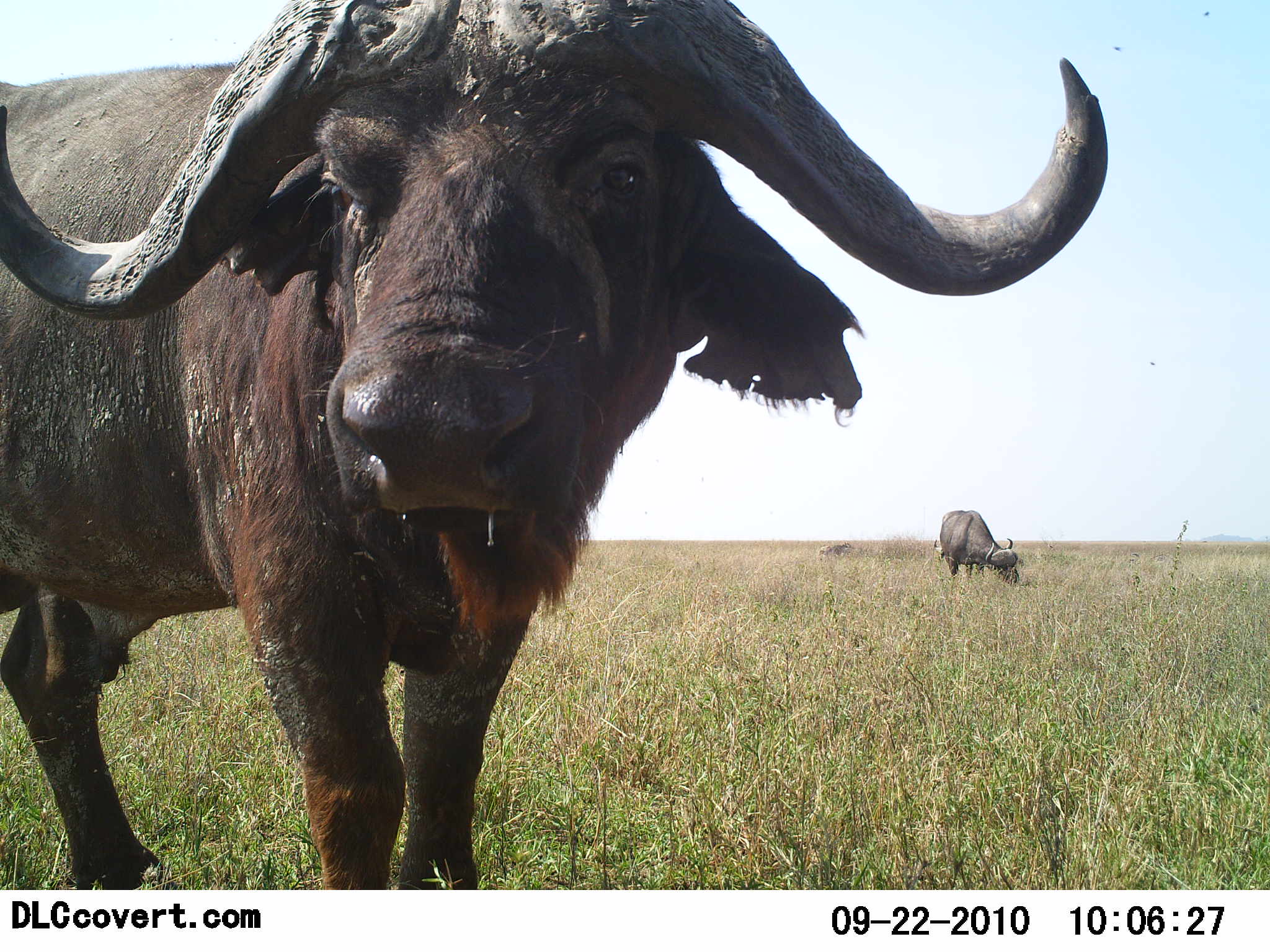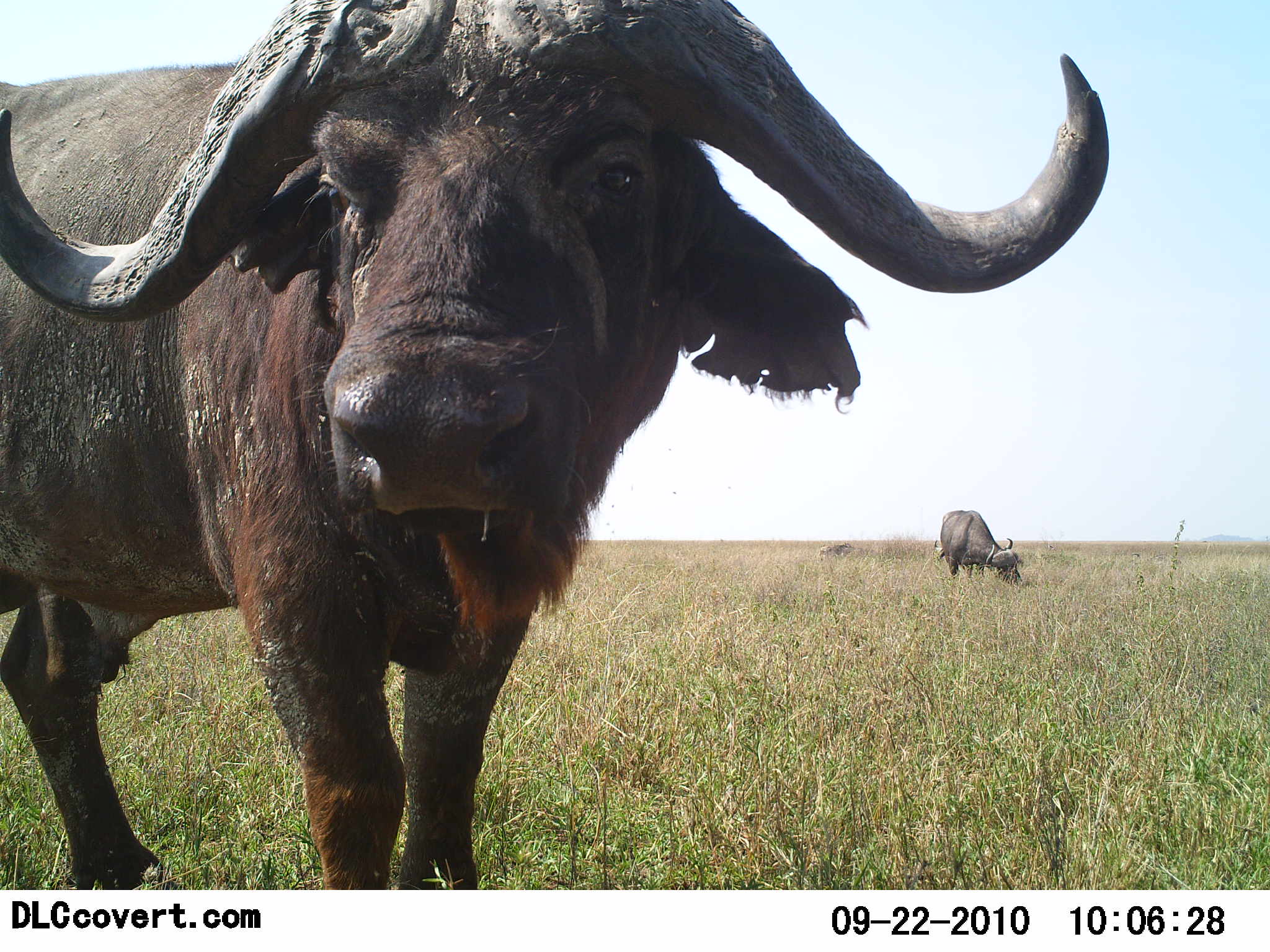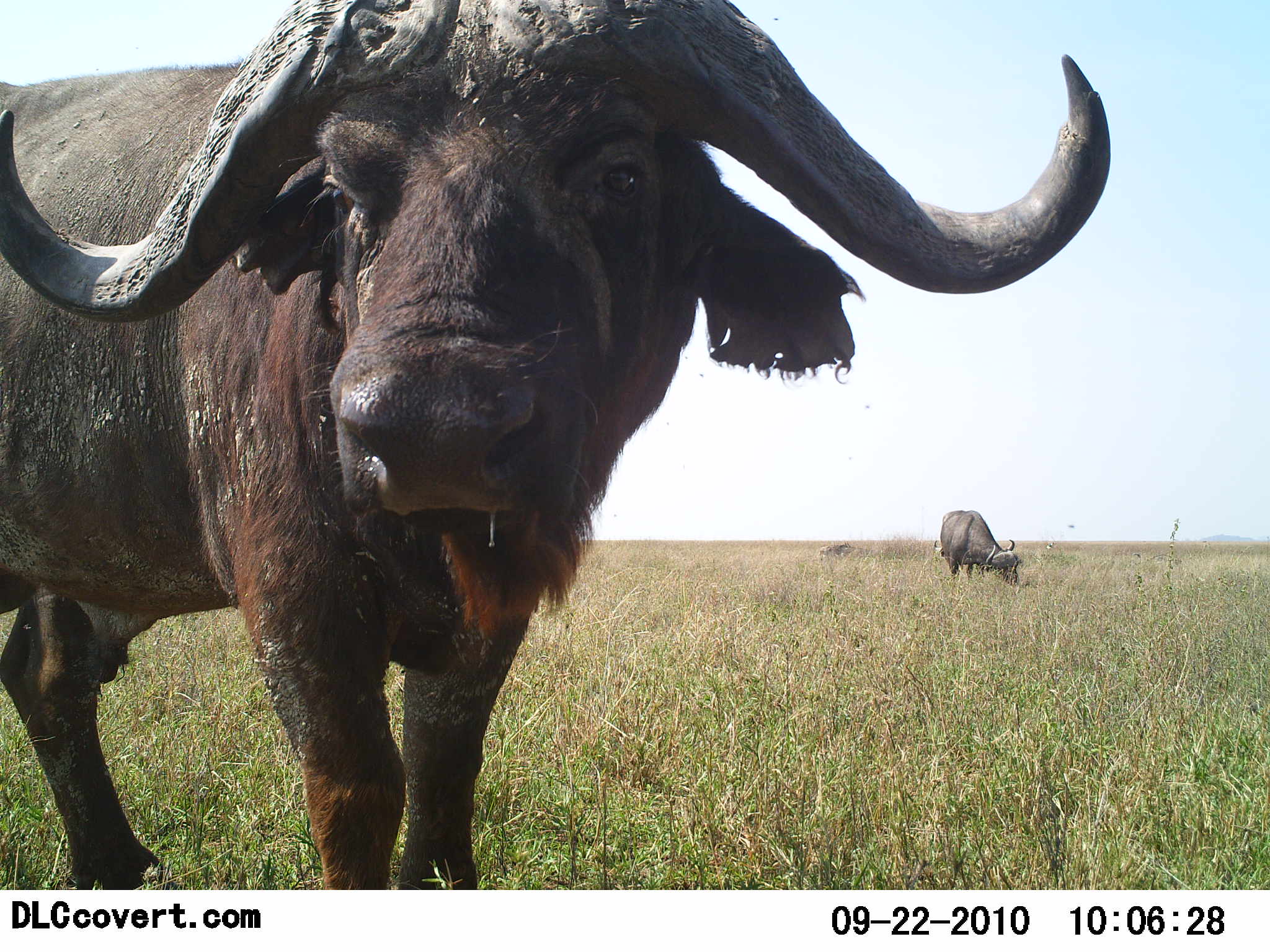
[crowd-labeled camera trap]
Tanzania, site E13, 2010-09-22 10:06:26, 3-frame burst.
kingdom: Animalia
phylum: Chordata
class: Mammalia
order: Artiodactyla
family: Bovidae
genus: Syncerus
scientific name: Syncerus caffer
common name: cape buffalo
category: buffalo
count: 2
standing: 93%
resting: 0%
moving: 0%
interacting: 0%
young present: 0%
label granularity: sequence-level